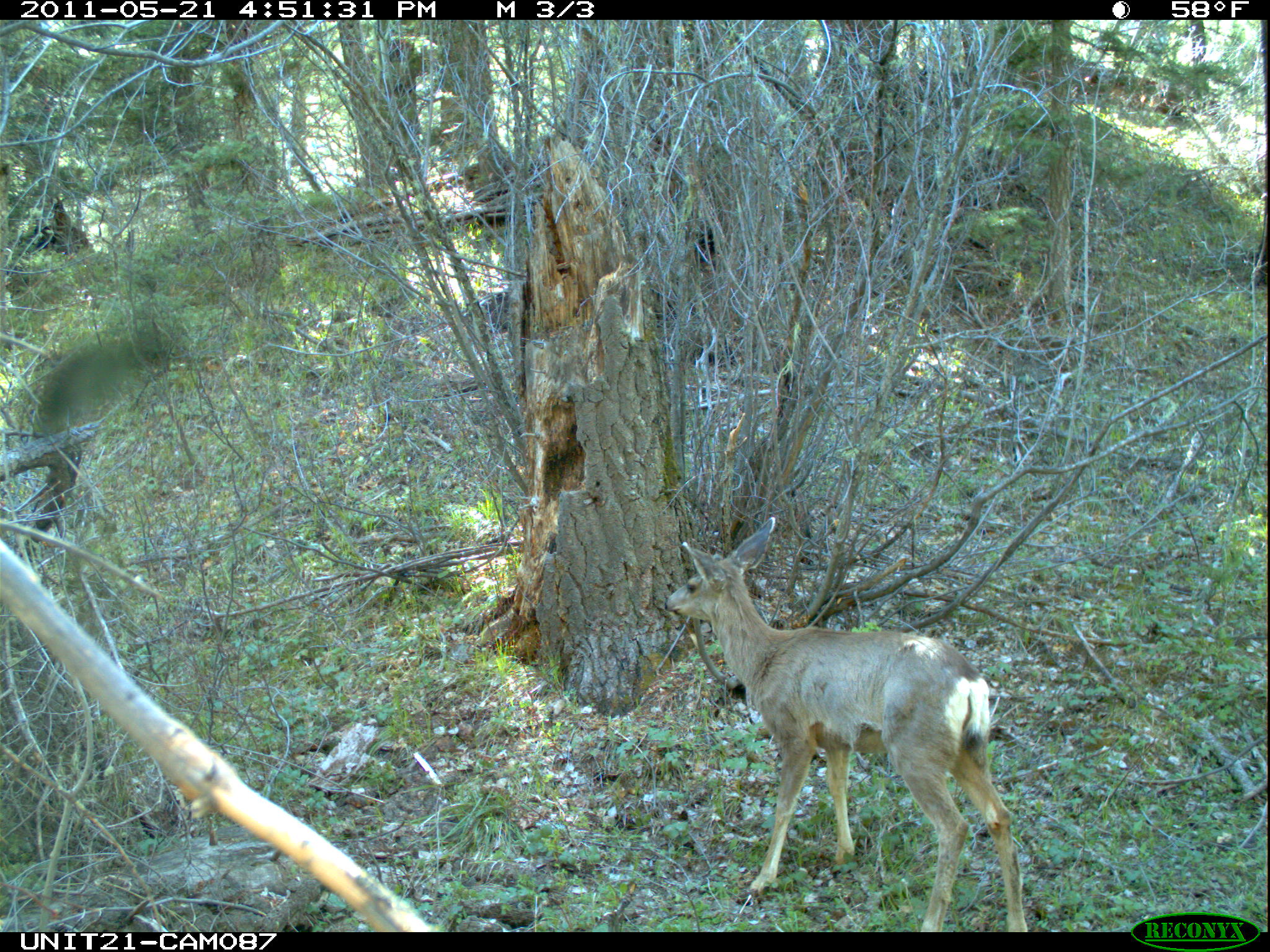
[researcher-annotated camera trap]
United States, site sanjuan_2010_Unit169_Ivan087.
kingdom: Animalia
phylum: Chordata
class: Mammalia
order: Artiodactyla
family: Cervidae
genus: Odocoileus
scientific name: Odocoileus hemionus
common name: mule deer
Odocoileus hemionus (mule deer).